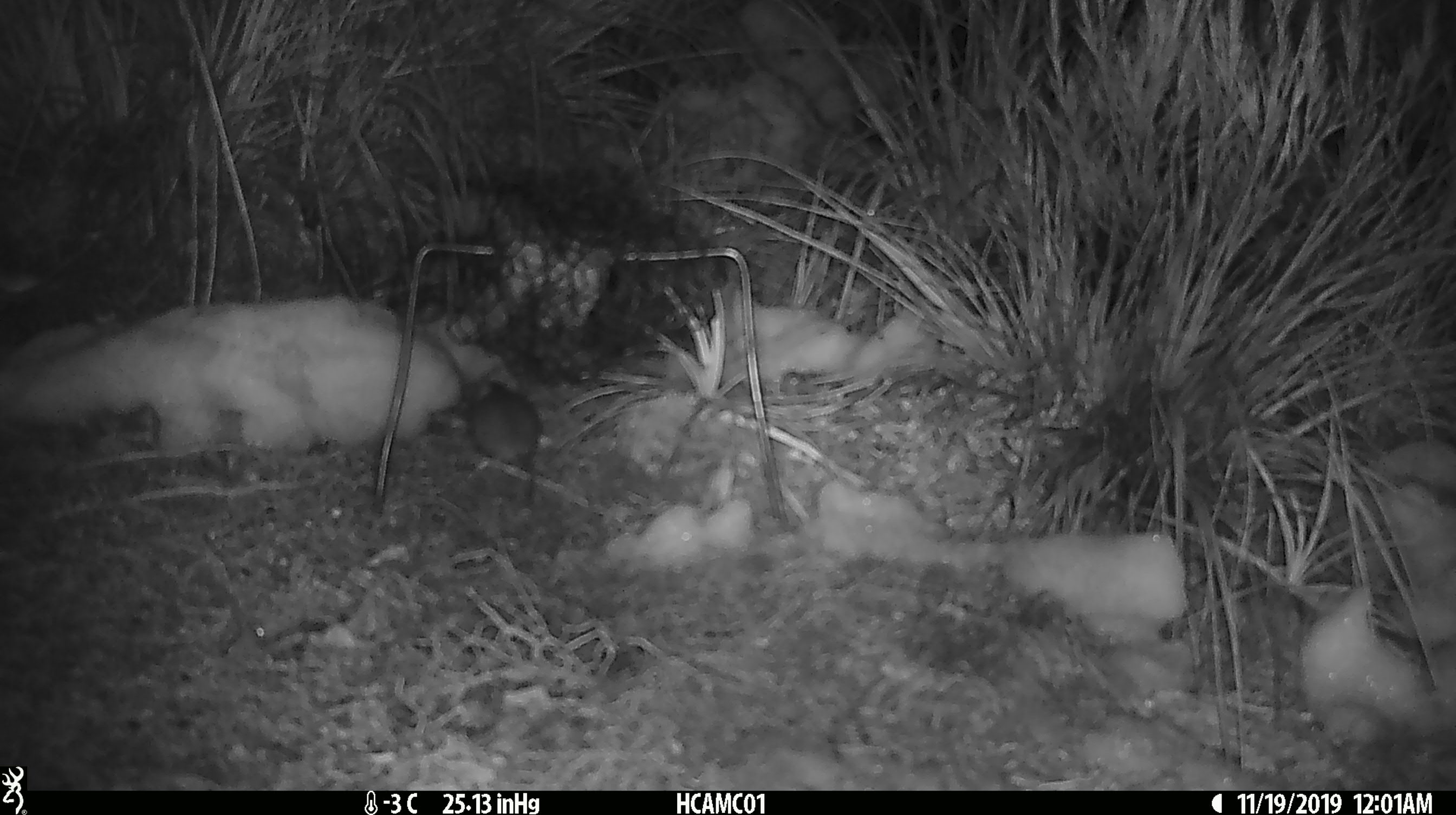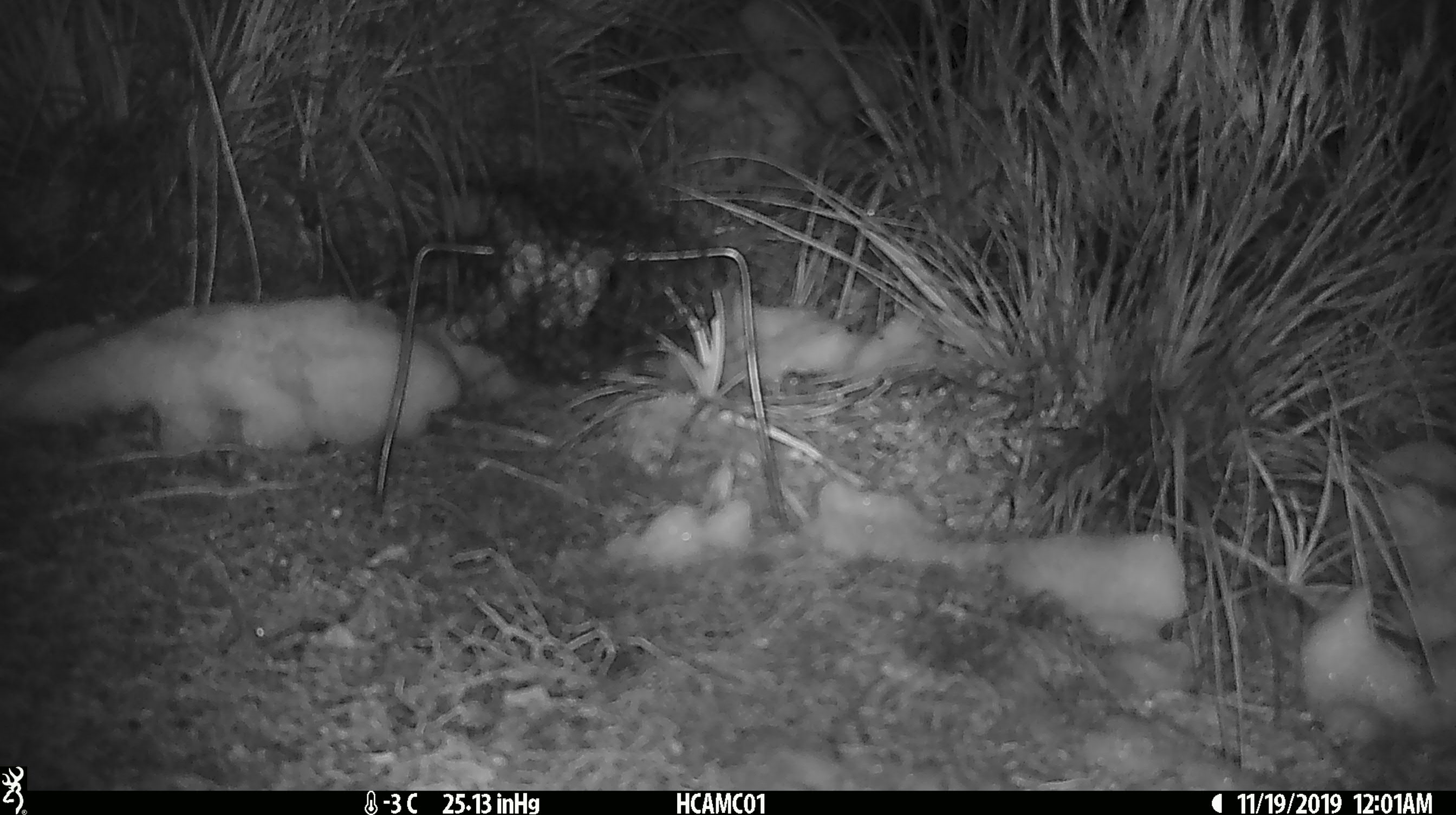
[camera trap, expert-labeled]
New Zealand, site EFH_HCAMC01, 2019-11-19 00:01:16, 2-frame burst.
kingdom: Animalia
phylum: Chordata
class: Mammalia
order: Rodentia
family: Muridae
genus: Mus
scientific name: Mus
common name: mouse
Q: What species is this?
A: Mouse (Mus).